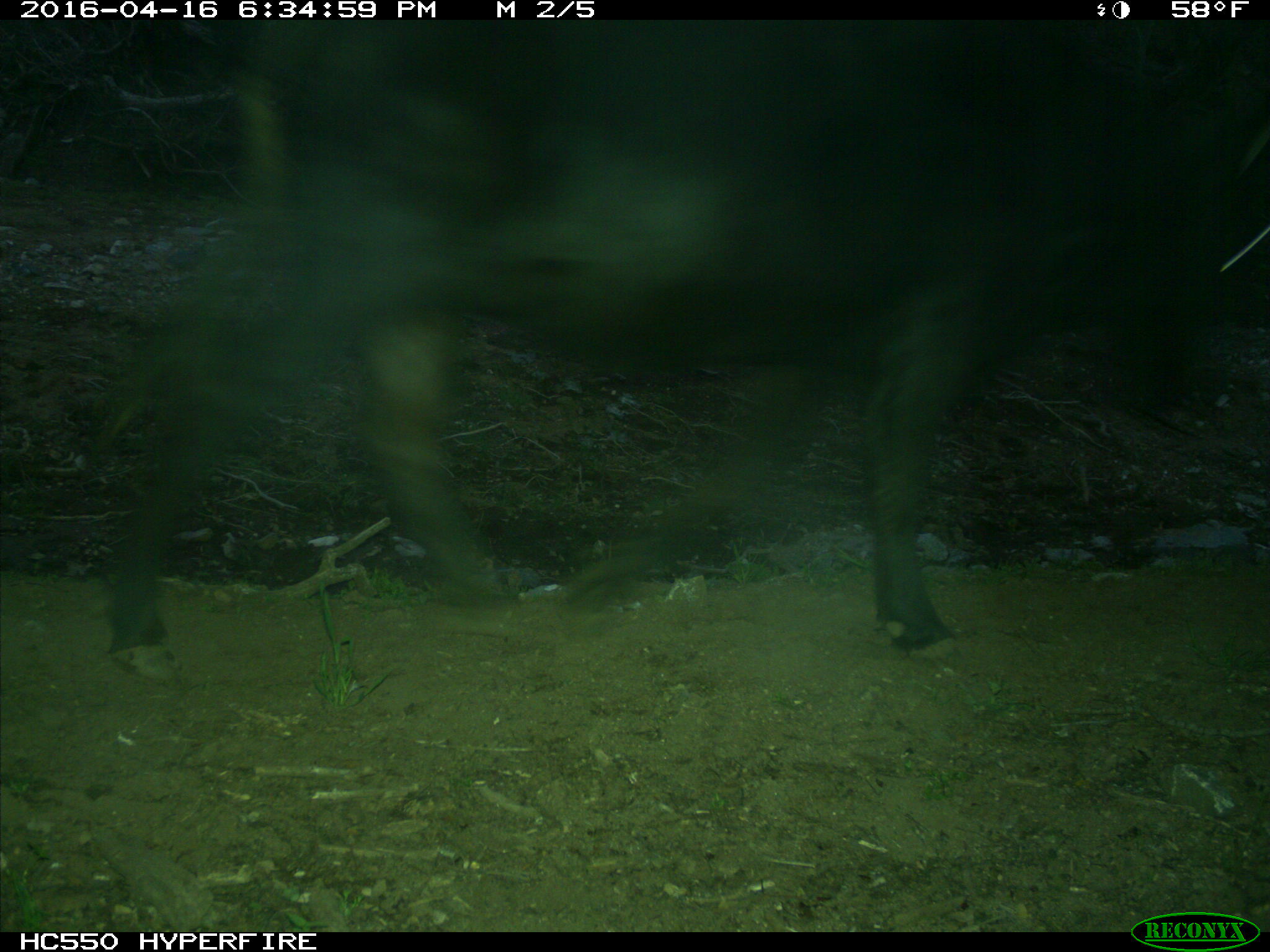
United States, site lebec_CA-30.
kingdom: Animalia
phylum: Chordata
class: Mammalia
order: Artiodactyla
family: Bovidae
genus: Bos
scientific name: Bos taurus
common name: domestic cow